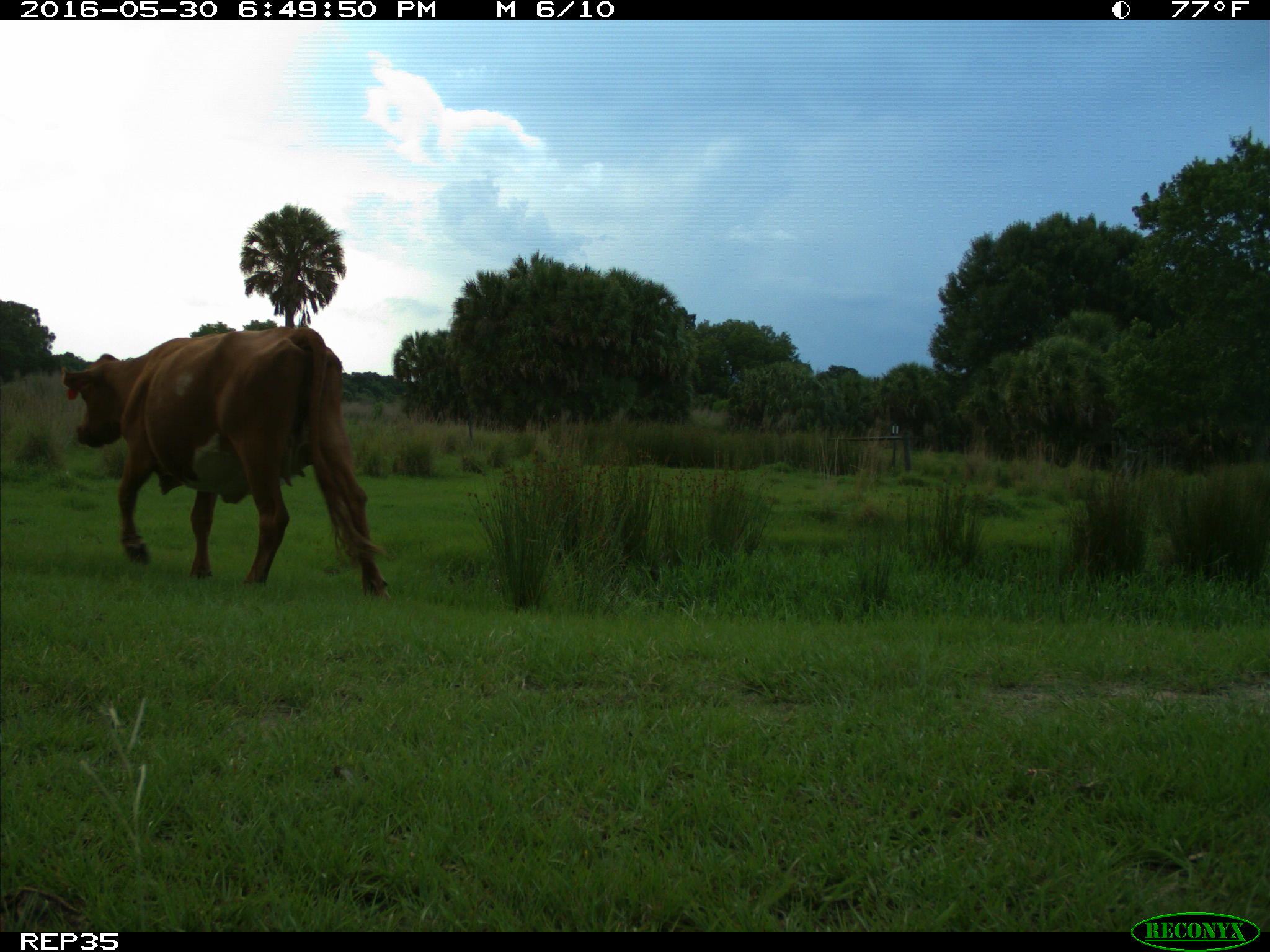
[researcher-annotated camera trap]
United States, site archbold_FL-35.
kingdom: Animalia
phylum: Chordata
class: Mammalia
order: Artiodactyla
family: Bovidae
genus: Bos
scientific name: Bos taurus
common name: domestic cow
Bos taurus (domestic cow).